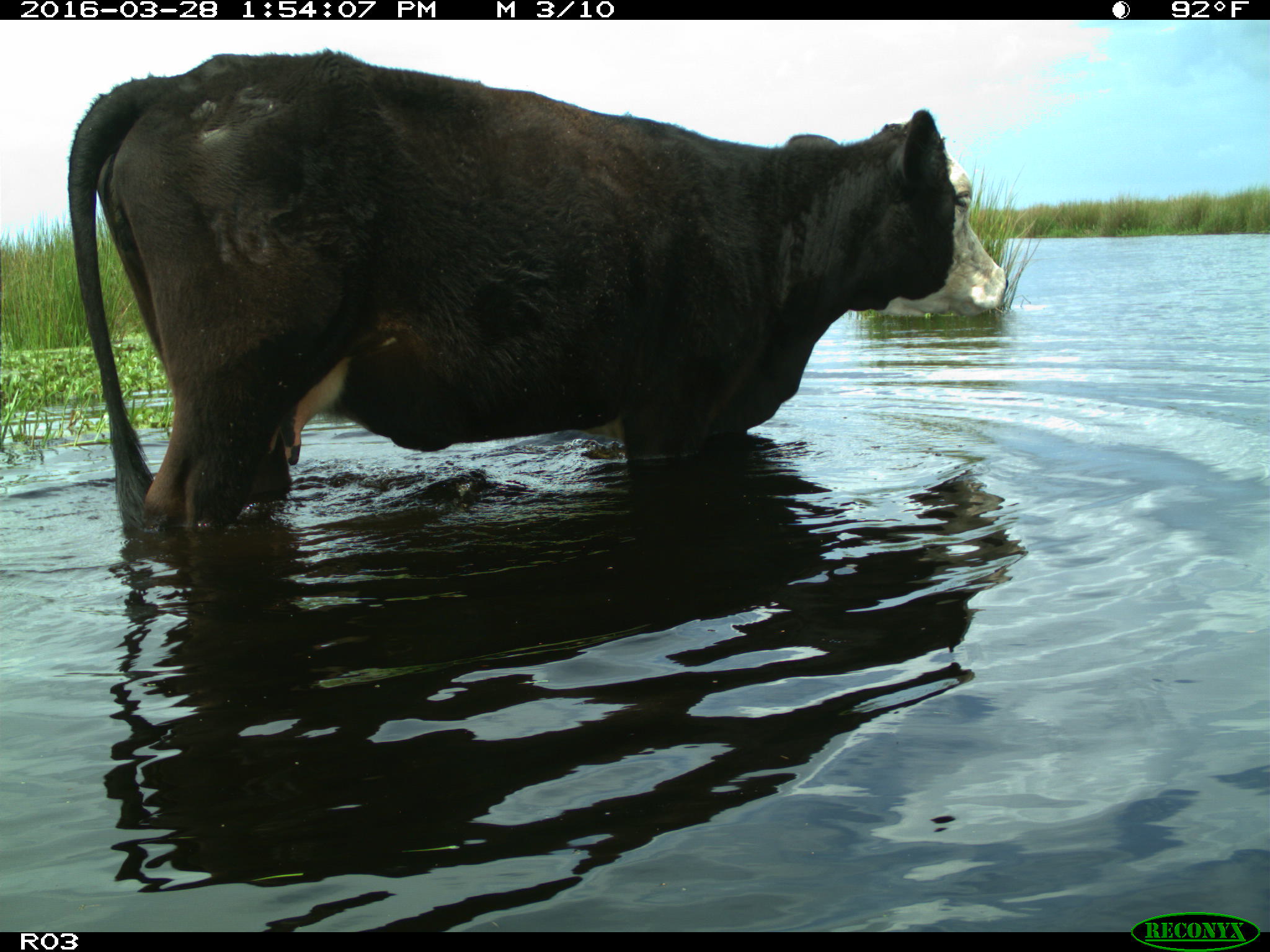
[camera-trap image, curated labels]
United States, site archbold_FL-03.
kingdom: Animalia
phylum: Chordata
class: Mammalia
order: Artiodactyla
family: Bovidae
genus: Bos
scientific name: Bos taurus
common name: domestic cow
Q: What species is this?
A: Bos taurus (domestic cow).